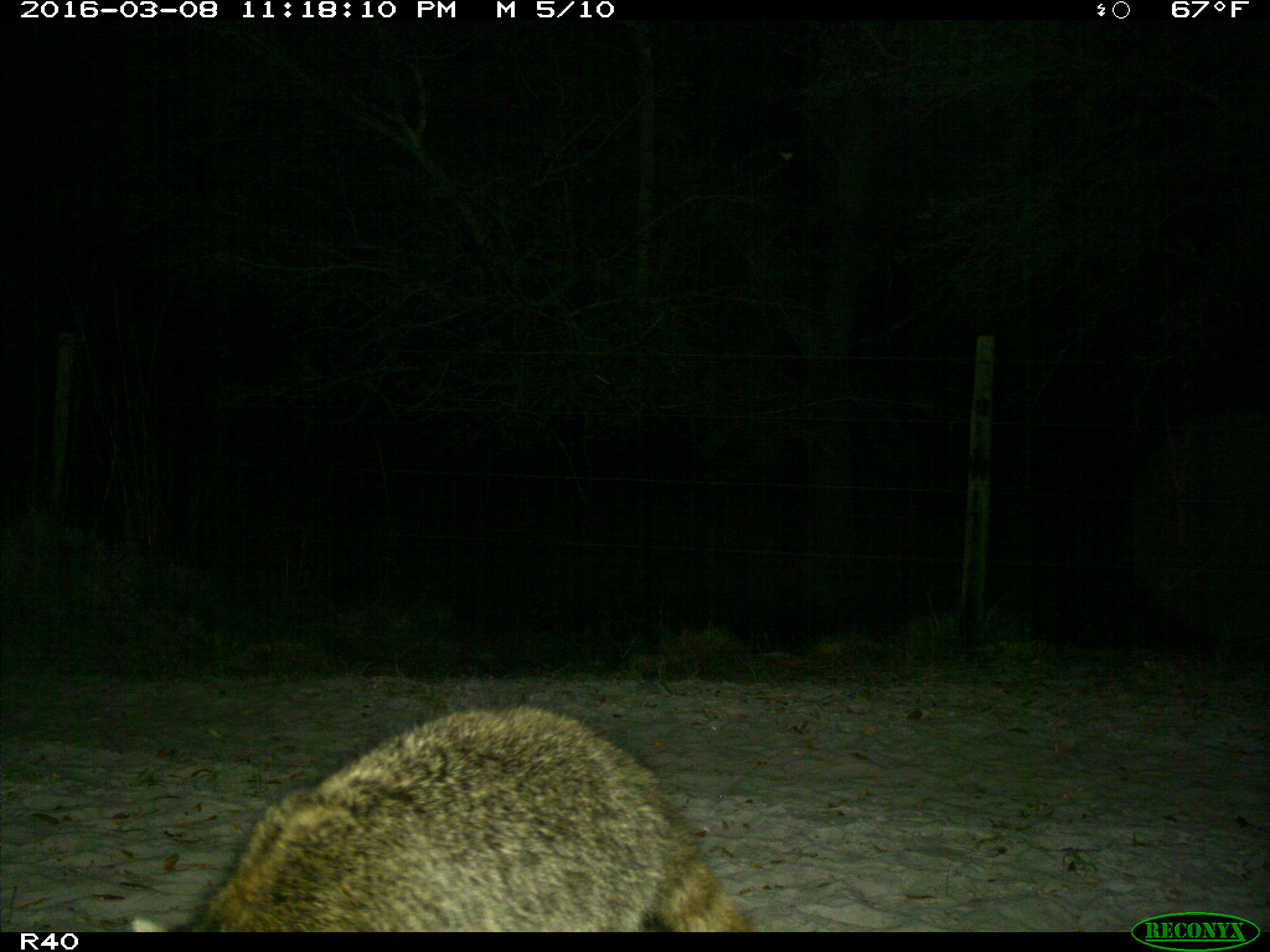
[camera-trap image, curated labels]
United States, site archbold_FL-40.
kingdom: Animalia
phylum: Chordata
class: Mammalia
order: Carnivora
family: Procyonidae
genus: Procyon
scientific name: Procyon lotor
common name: common raccoon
Procyon lotor (common raccoon).